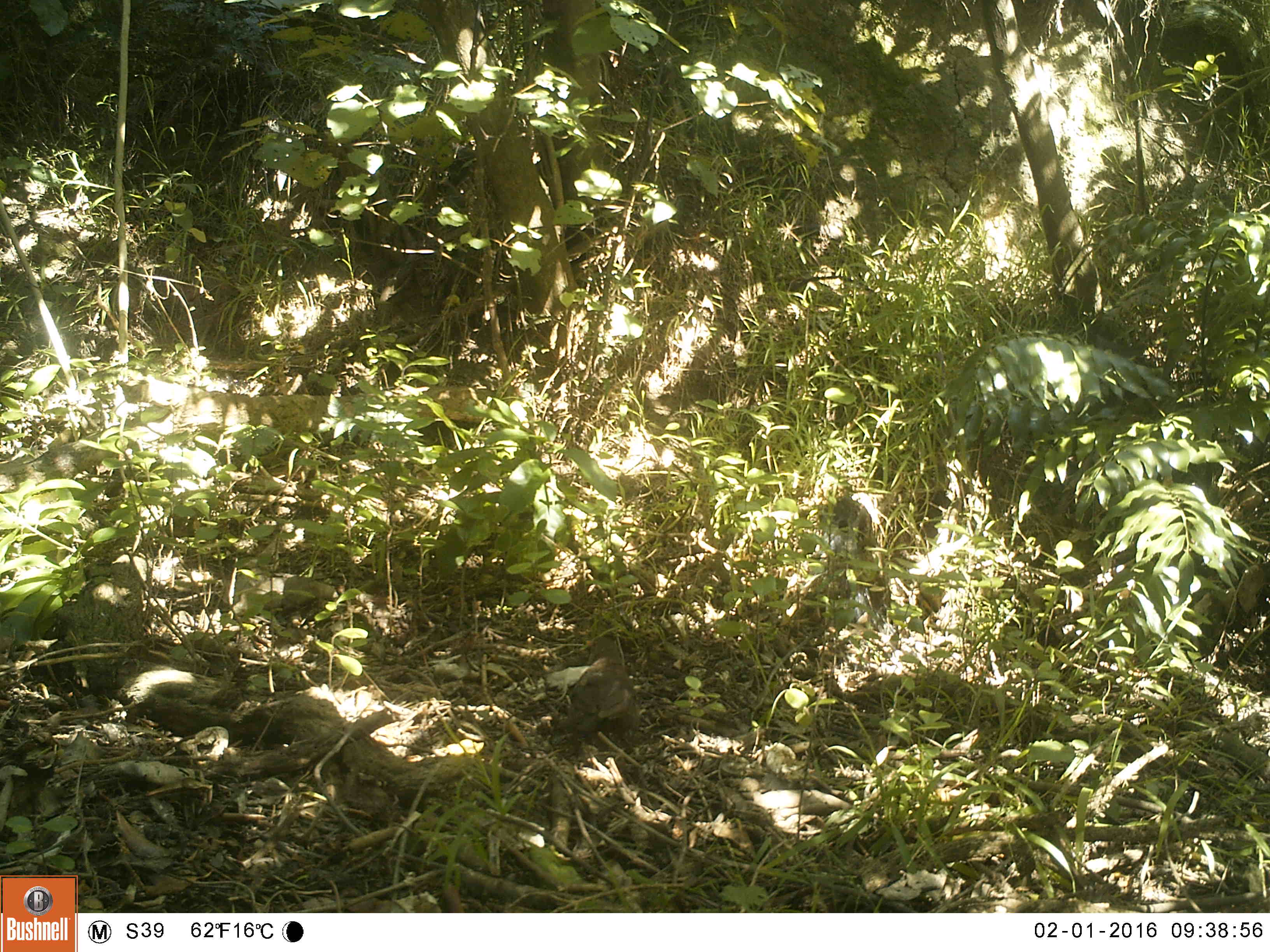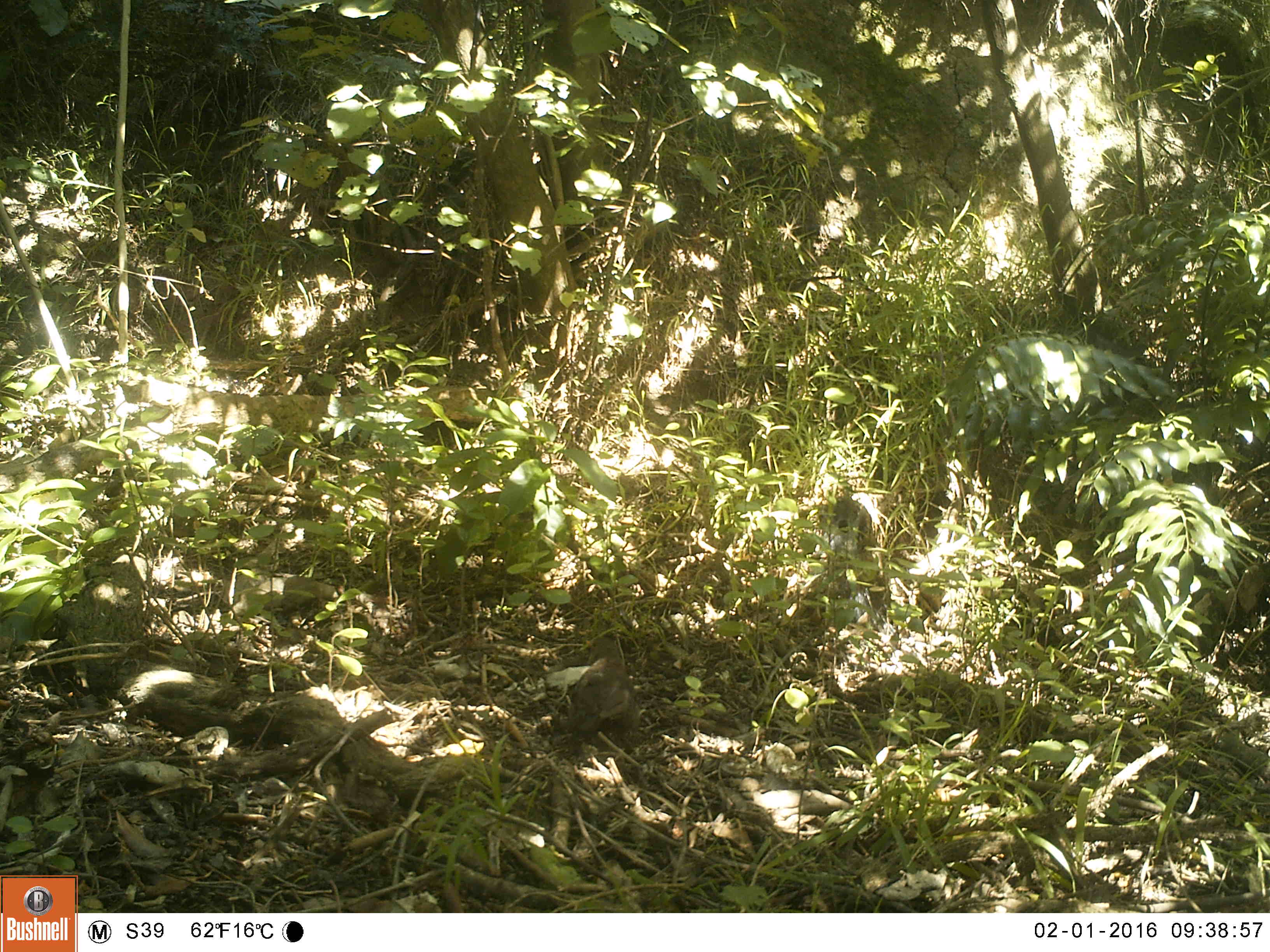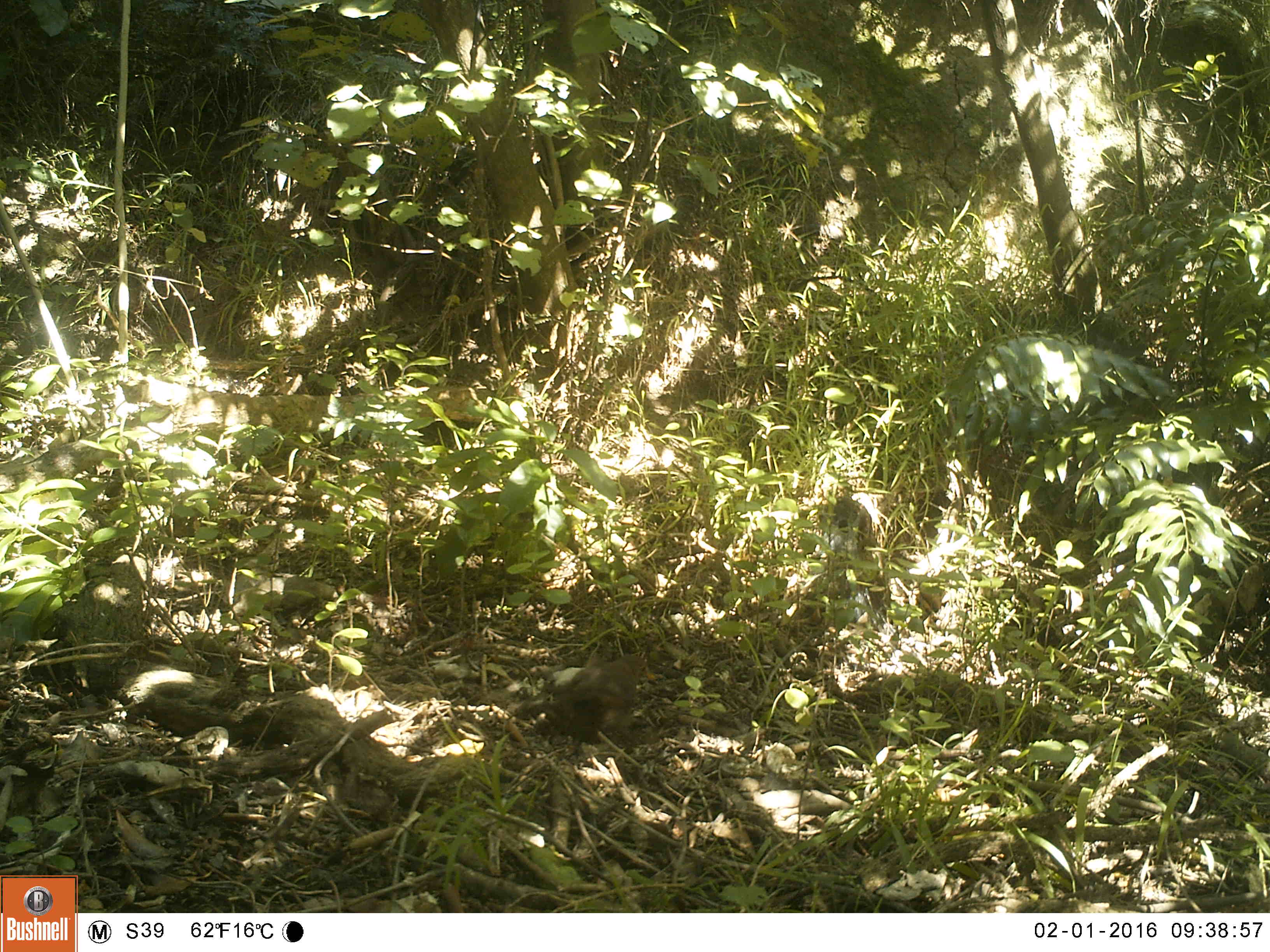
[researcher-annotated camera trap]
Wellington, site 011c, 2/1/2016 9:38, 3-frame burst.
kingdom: Animalia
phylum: Chordata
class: Aves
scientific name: Aves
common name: bird